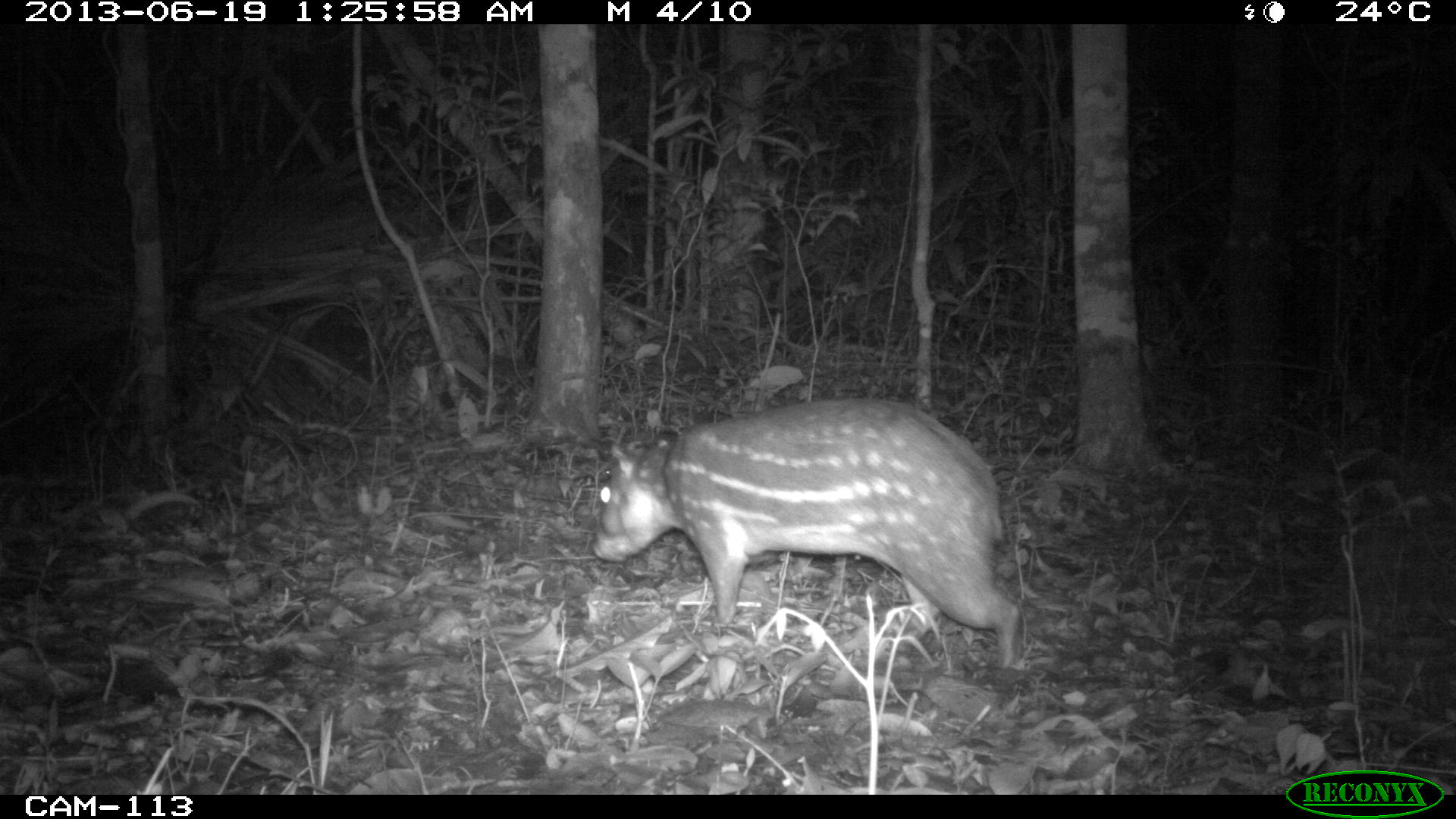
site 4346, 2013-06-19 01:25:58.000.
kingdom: Animalia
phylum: Chordata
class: Mammalia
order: Rodentia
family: Cuniculidae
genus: Cuniculus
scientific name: Cuniculus paca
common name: lowland paca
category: agouti paca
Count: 1.